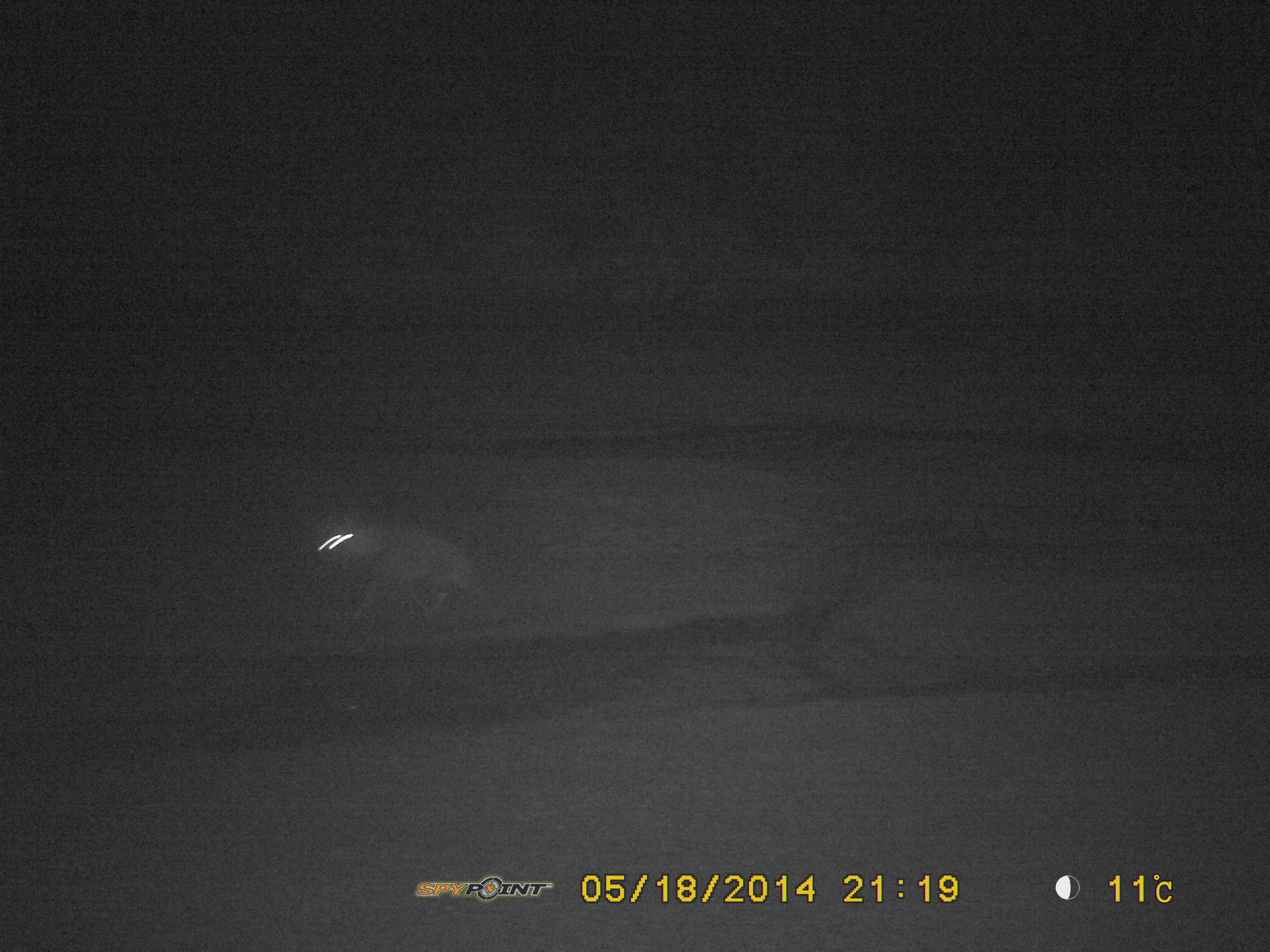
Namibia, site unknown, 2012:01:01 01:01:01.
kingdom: Animalia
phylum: Chordata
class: Mammalia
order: Carnivora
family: Hyaenidae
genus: Parahyaena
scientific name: Parahyaena brunnea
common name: brown hyena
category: hyaena brunnea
Hyaena brunnea (brown hyena) (Parahyaena brunnea).